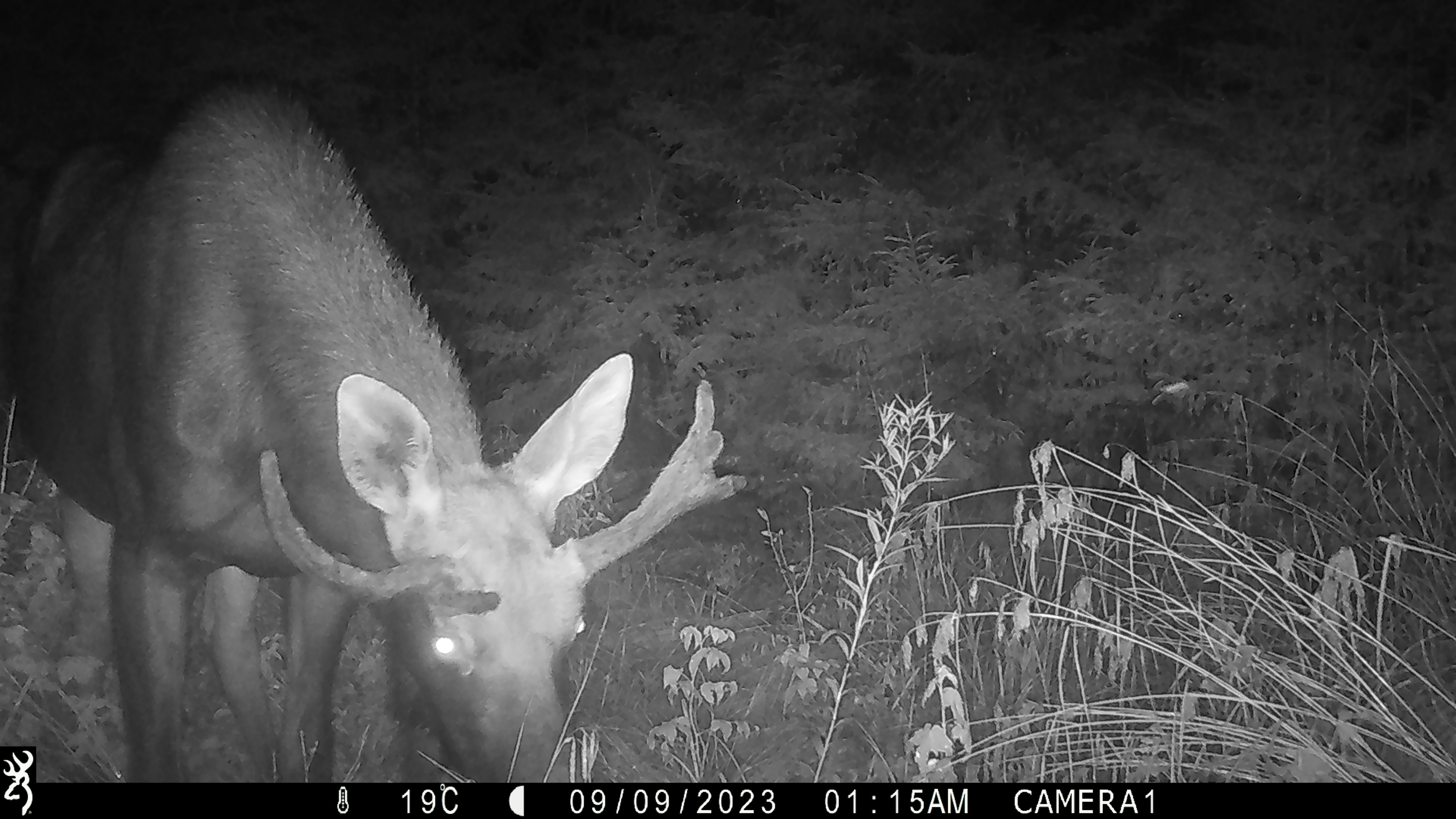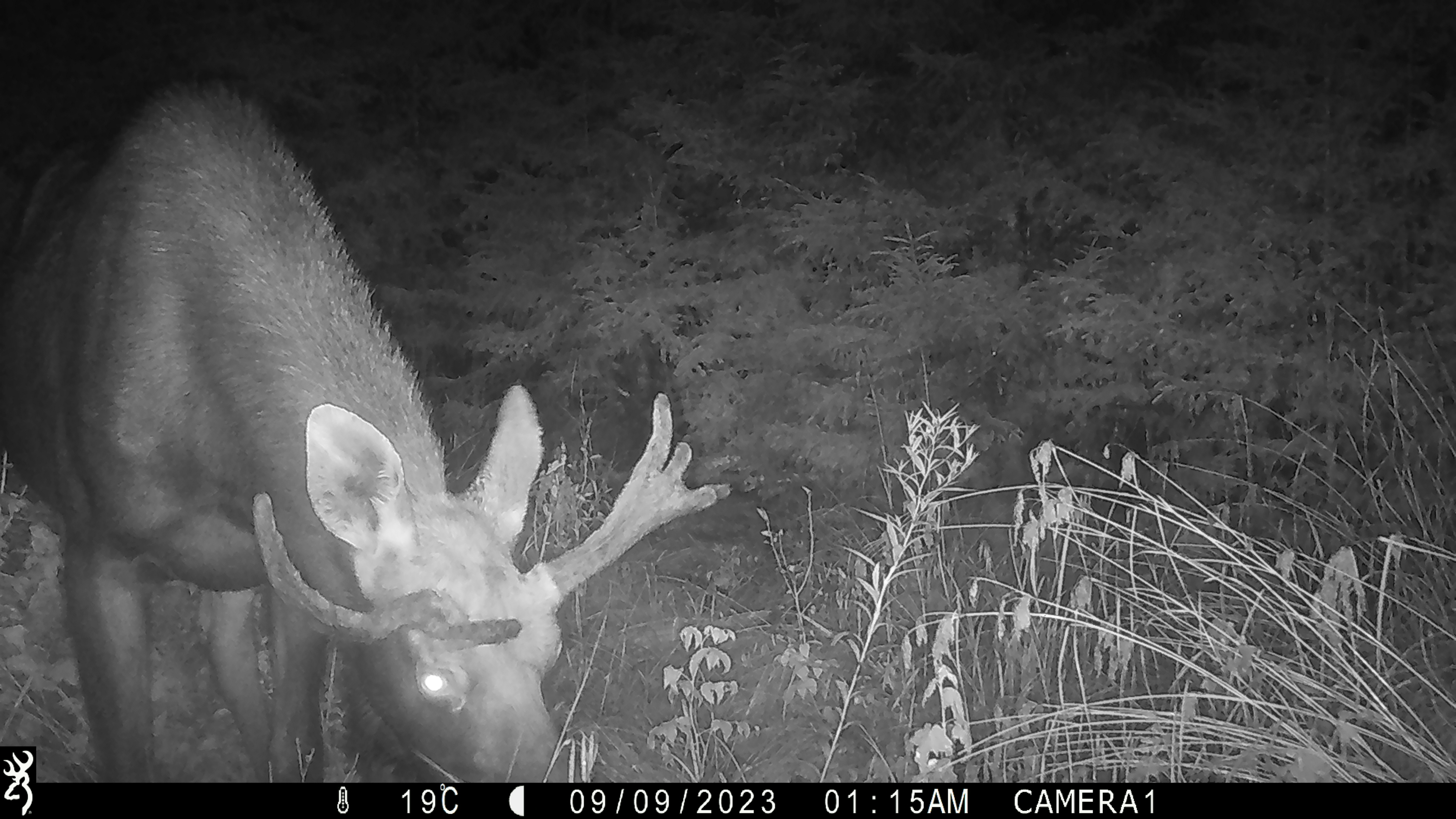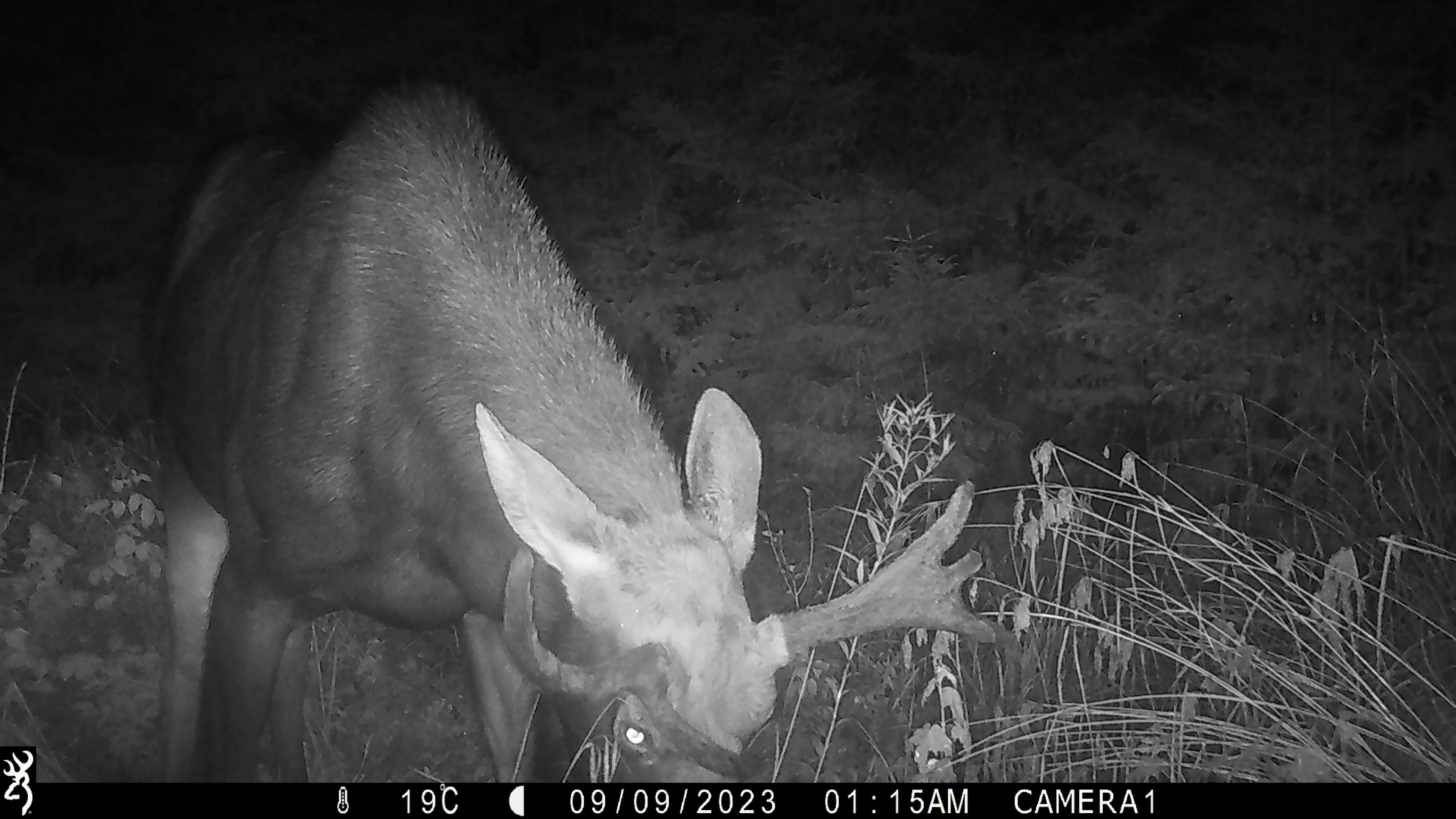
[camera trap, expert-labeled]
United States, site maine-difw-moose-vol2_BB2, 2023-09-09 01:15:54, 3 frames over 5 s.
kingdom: Animalia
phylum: Chordata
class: Mammalia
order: Artiodactyla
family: Cervidae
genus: Alces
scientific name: Alces alces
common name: moose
Moose (Alces alces).